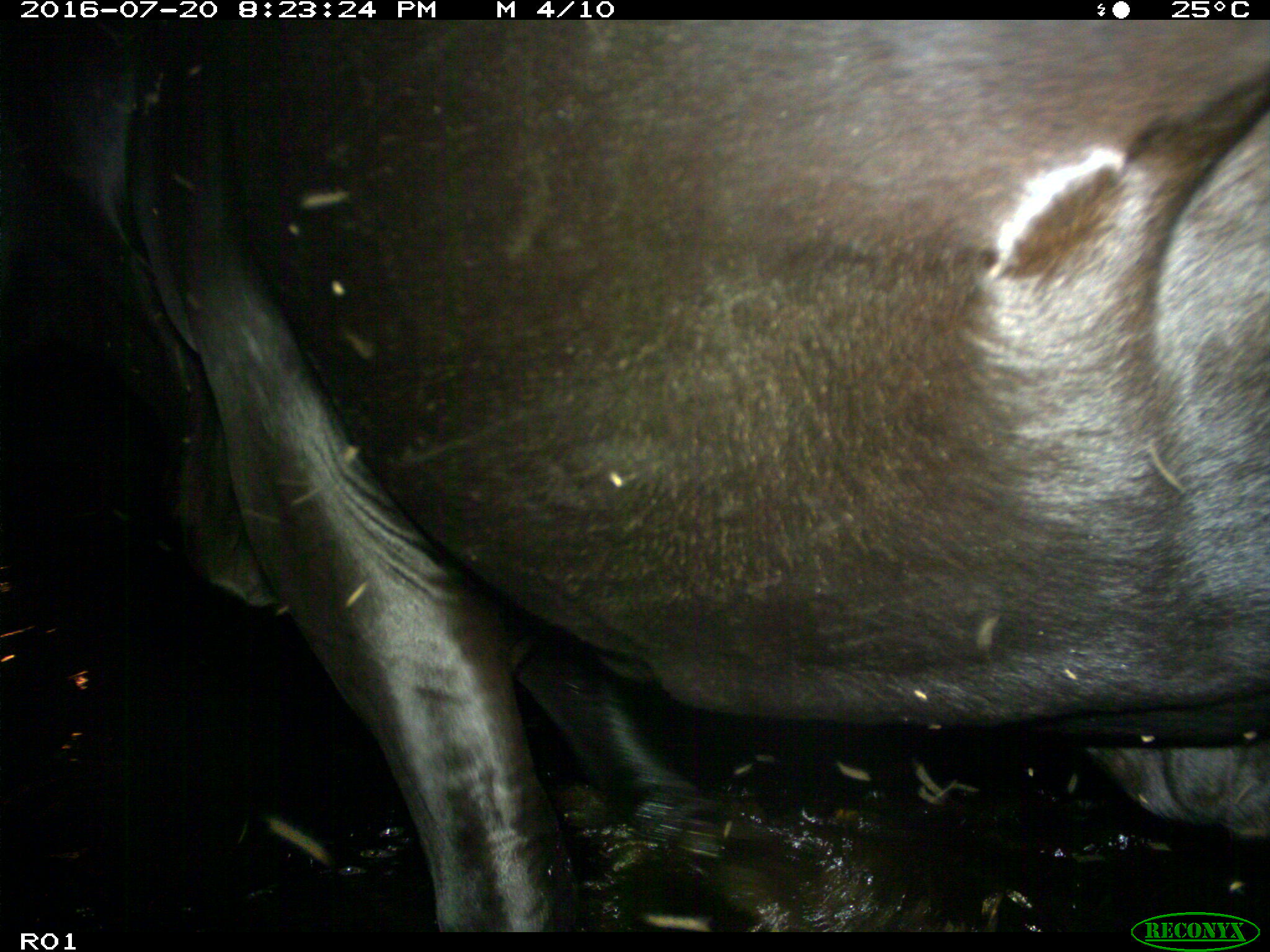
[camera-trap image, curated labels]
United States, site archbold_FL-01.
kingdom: Animalia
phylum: Chordata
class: Mammalia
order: Artiodactyla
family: Bovidae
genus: Bos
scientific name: Bos taurus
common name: domestic cow